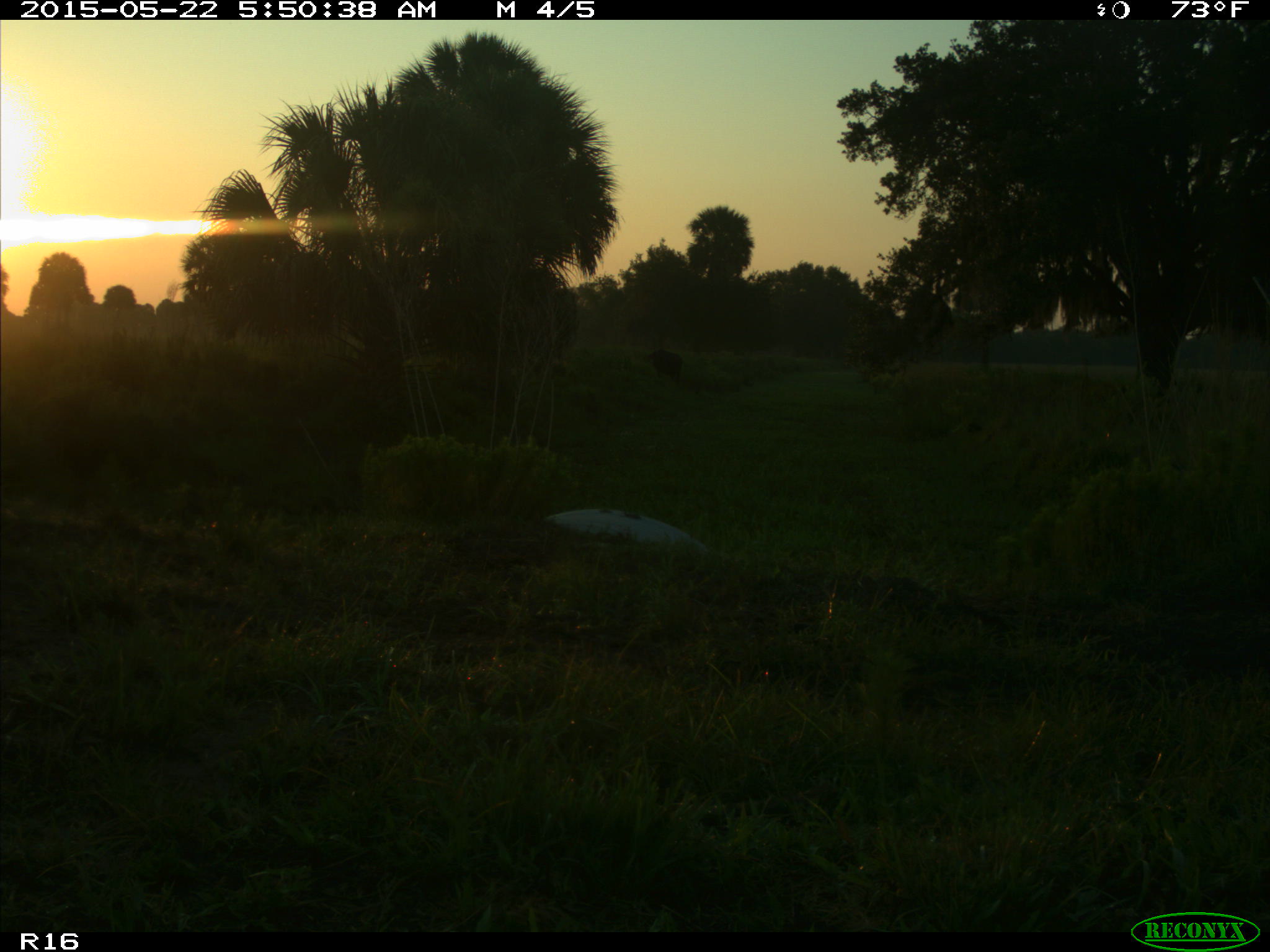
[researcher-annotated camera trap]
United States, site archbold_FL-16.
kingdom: Animalia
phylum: Chordata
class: Mammalia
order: Artiodactyla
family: Bovidae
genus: Bos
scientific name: Bos taurus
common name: domestic cow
Bos taurus (domestic cow).